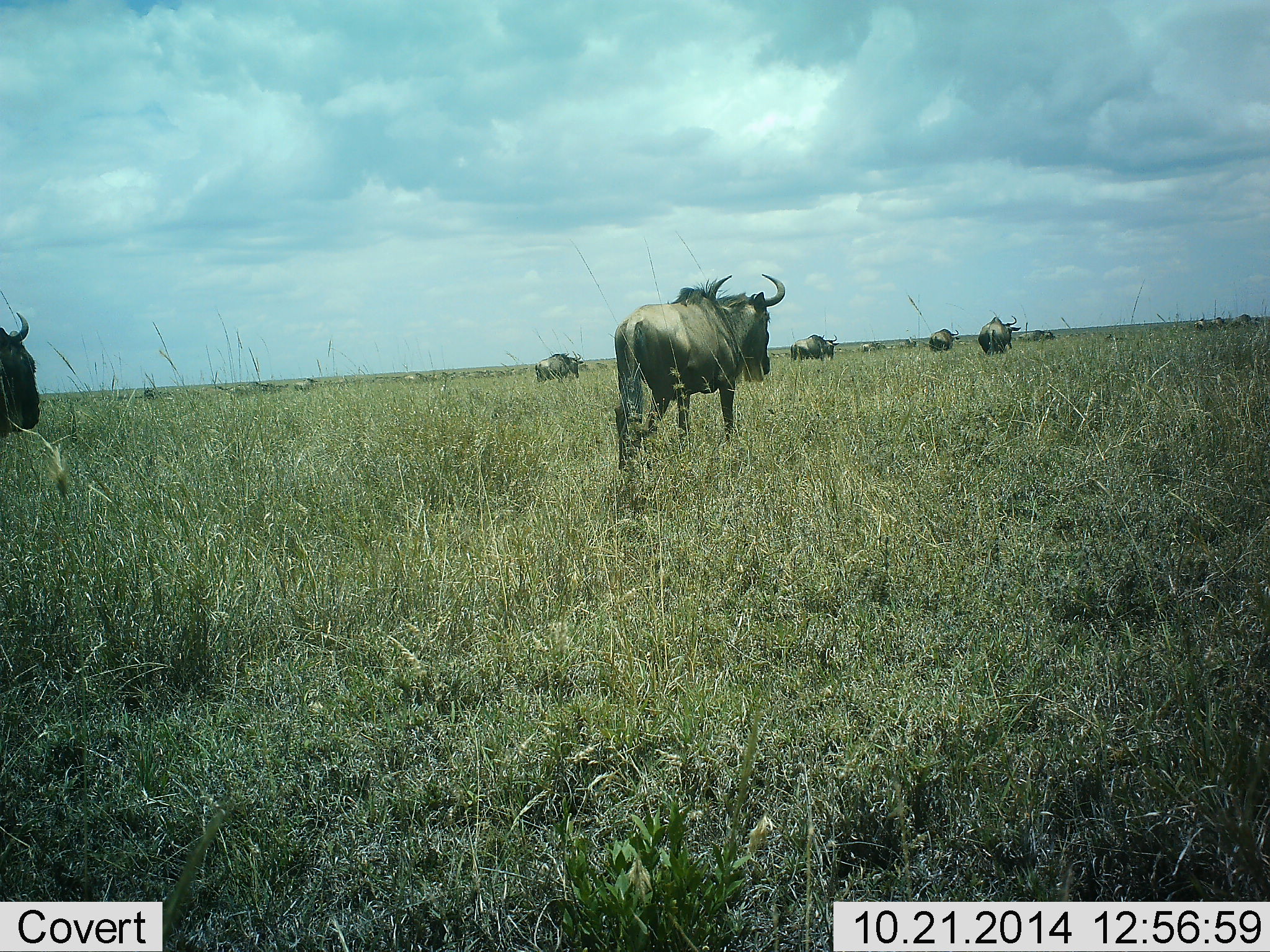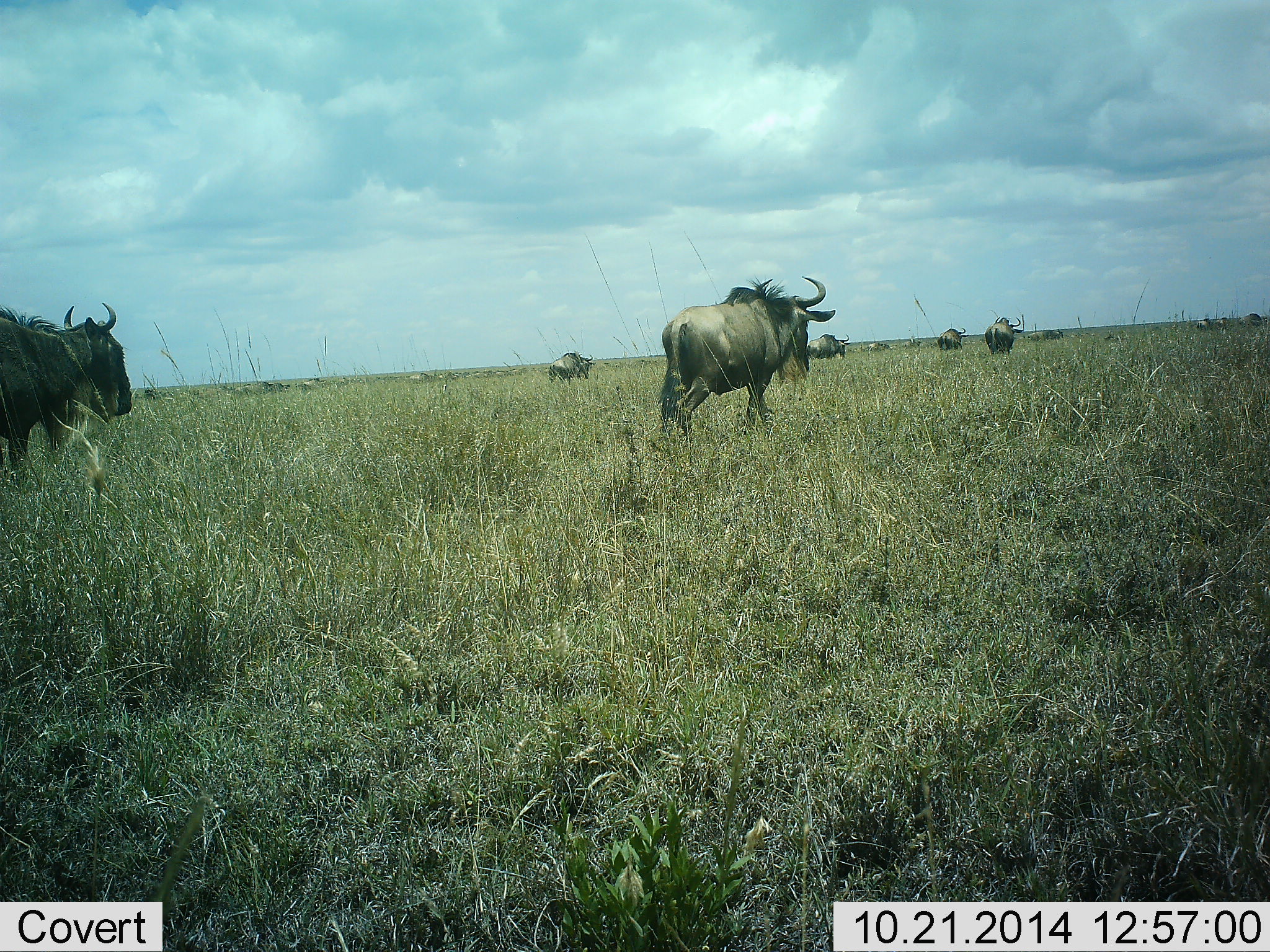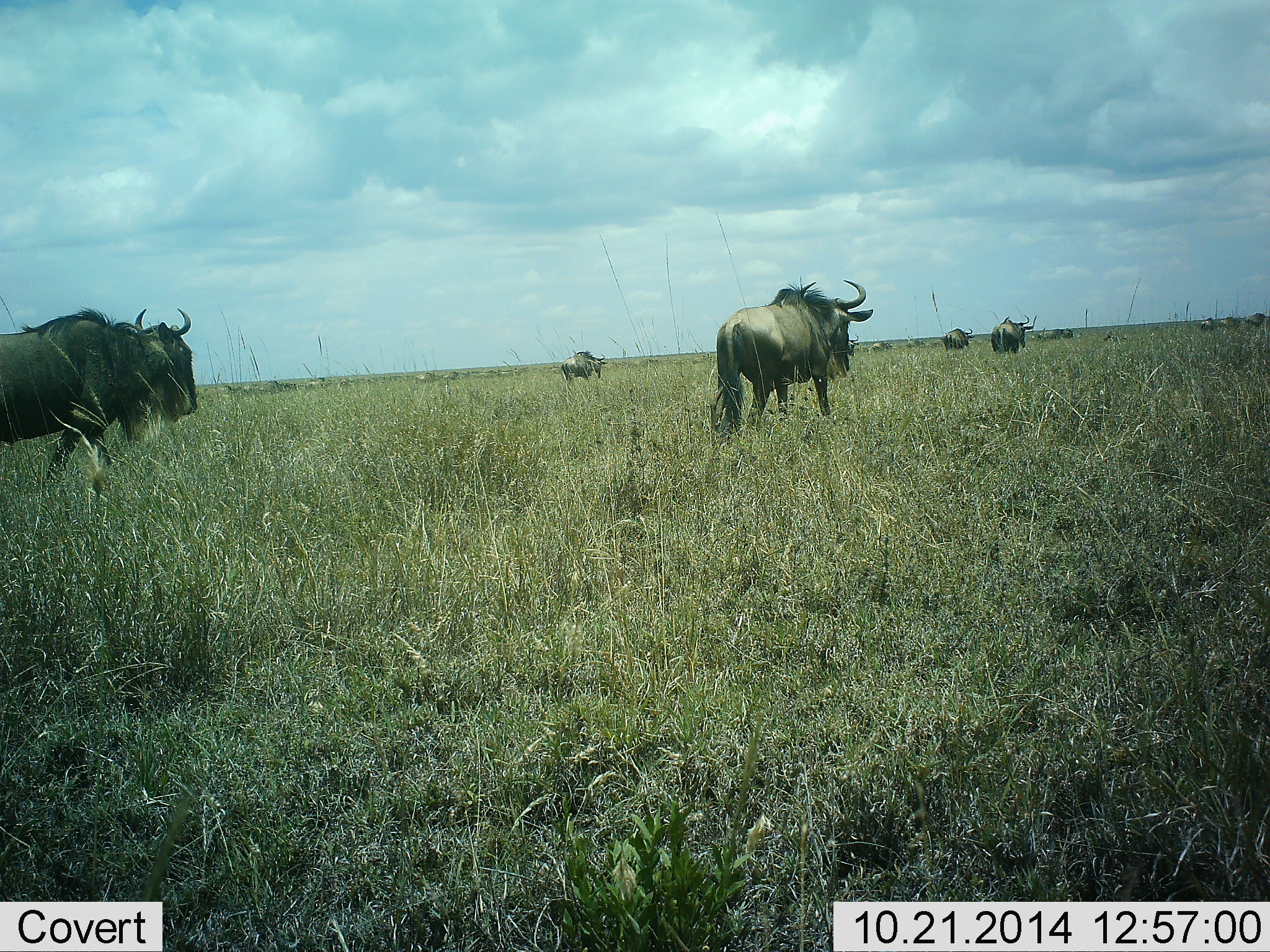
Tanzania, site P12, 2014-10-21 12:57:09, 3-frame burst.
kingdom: Animalia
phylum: Chordata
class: Mammalia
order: Artiodactyla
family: Bovidae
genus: Connochaetes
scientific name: Connochaetes taurinus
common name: blue wildebeest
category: wildebeest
Wildebeest (blue wildebeest) (Connochaetes taurinus), count 11-50. Behavior (volunteer vote fractions): standing 0%, resting 0%, moving 100%, interacting 0%. Young present (vote fraction): 0%. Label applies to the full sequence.